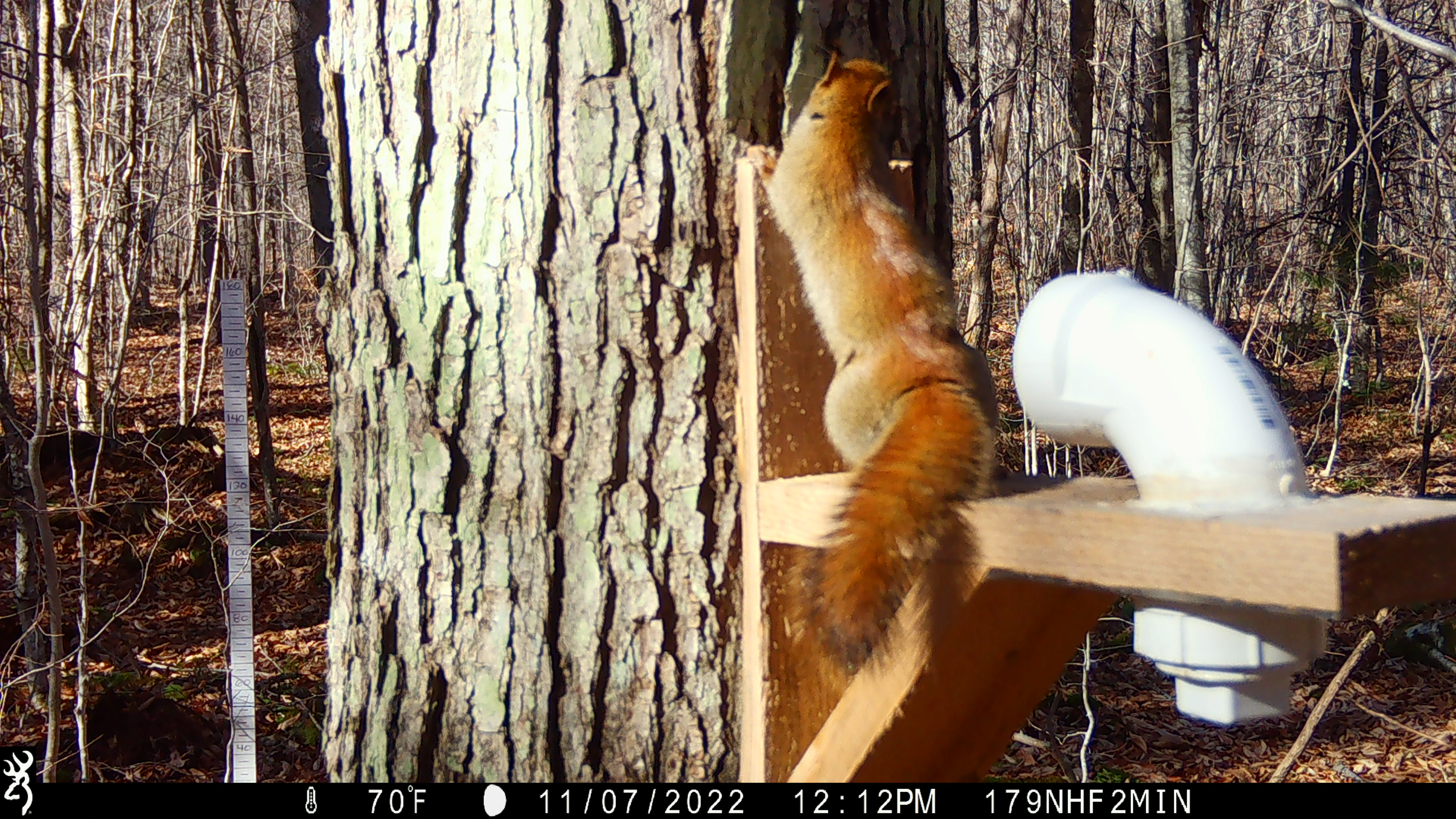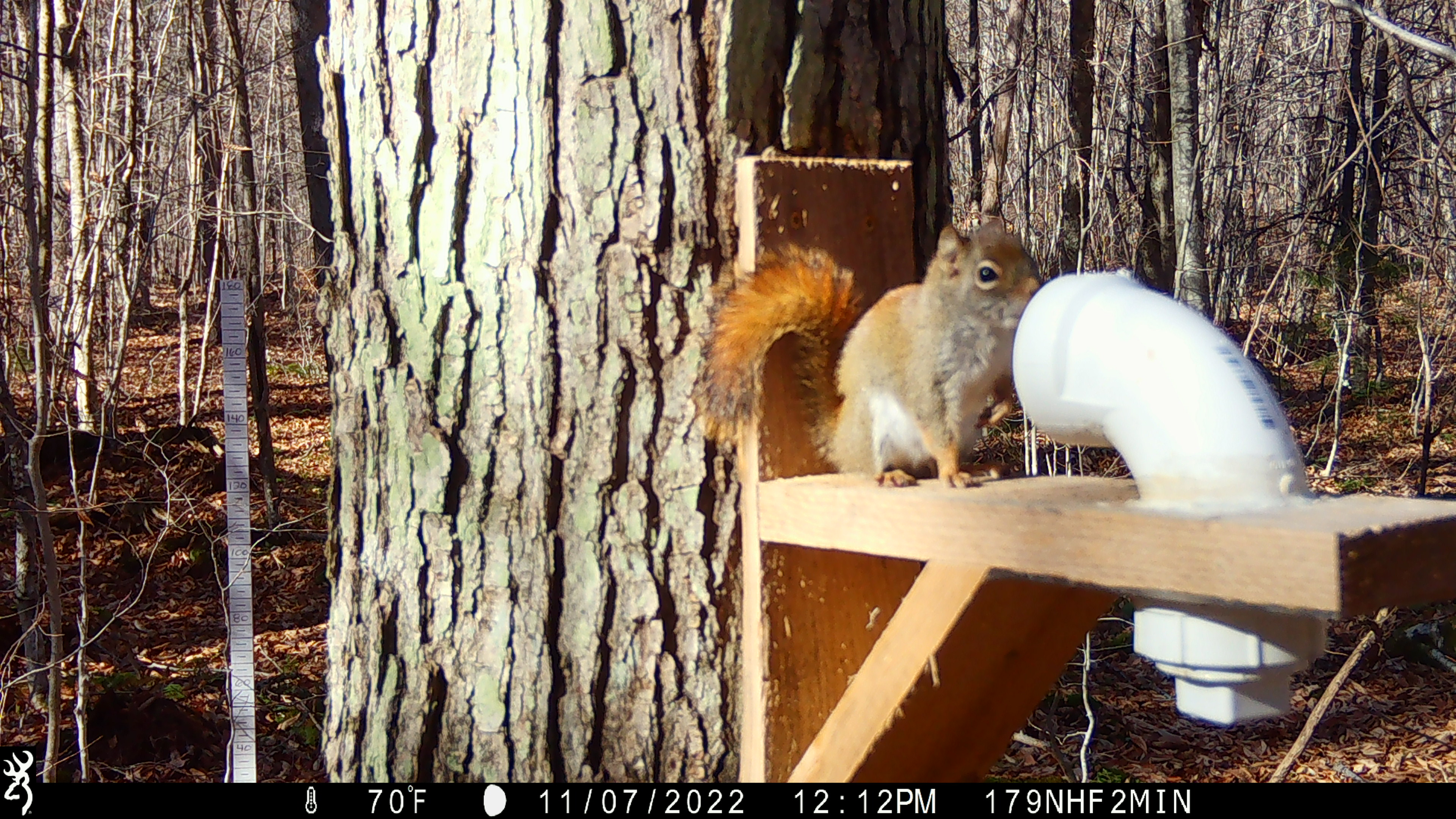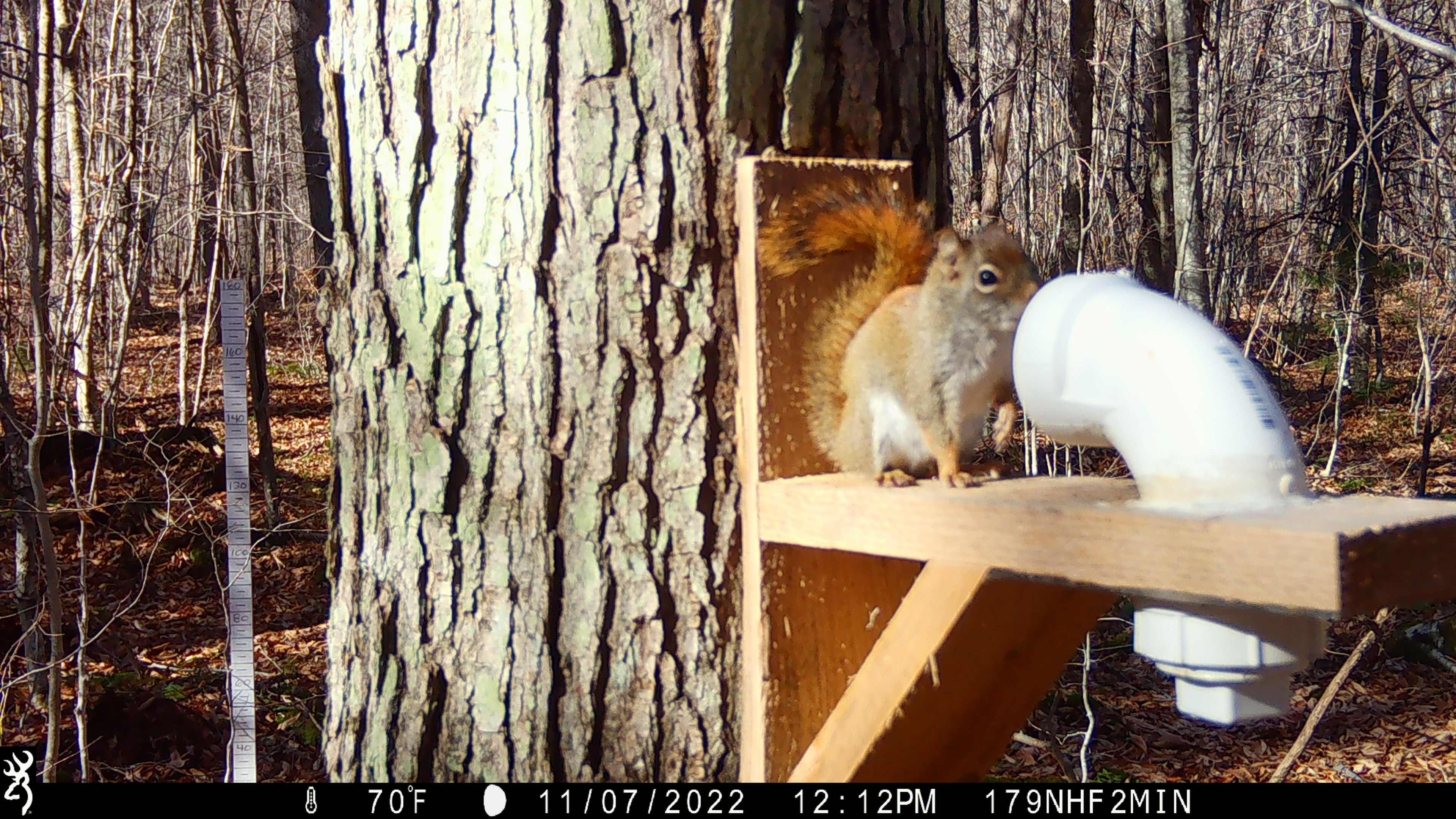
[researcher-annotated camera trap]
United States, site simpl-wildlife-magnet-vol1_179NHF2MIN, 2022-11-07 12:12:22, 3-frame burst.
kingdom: Animalia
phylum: Chordata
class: Mammalia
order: Rodentia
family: Sciuridae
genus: Tamiasciurus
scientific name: Tamiasciurus hudsonicus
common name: red squirrel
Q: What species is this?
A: Red squirrel (Tamiasciurus hudsonicus).